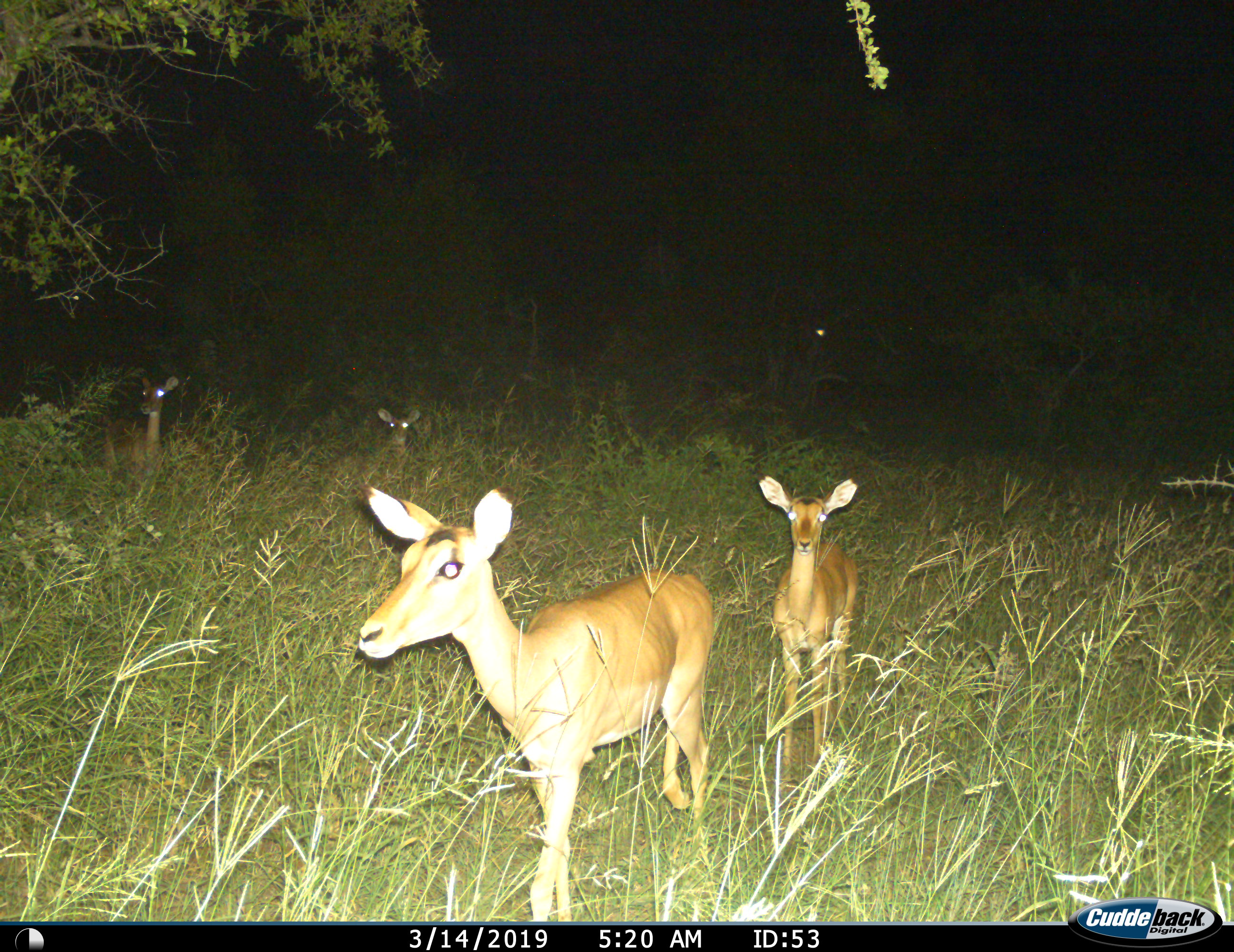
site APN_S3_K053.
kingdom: Animalia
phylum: Chordata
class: Mammalia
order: Artiodactyla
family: Bovidae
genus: Aepyceros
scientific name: Aepyceros melampus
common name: impala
Impala (Aepyceros melampus), count 5. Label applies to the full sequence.